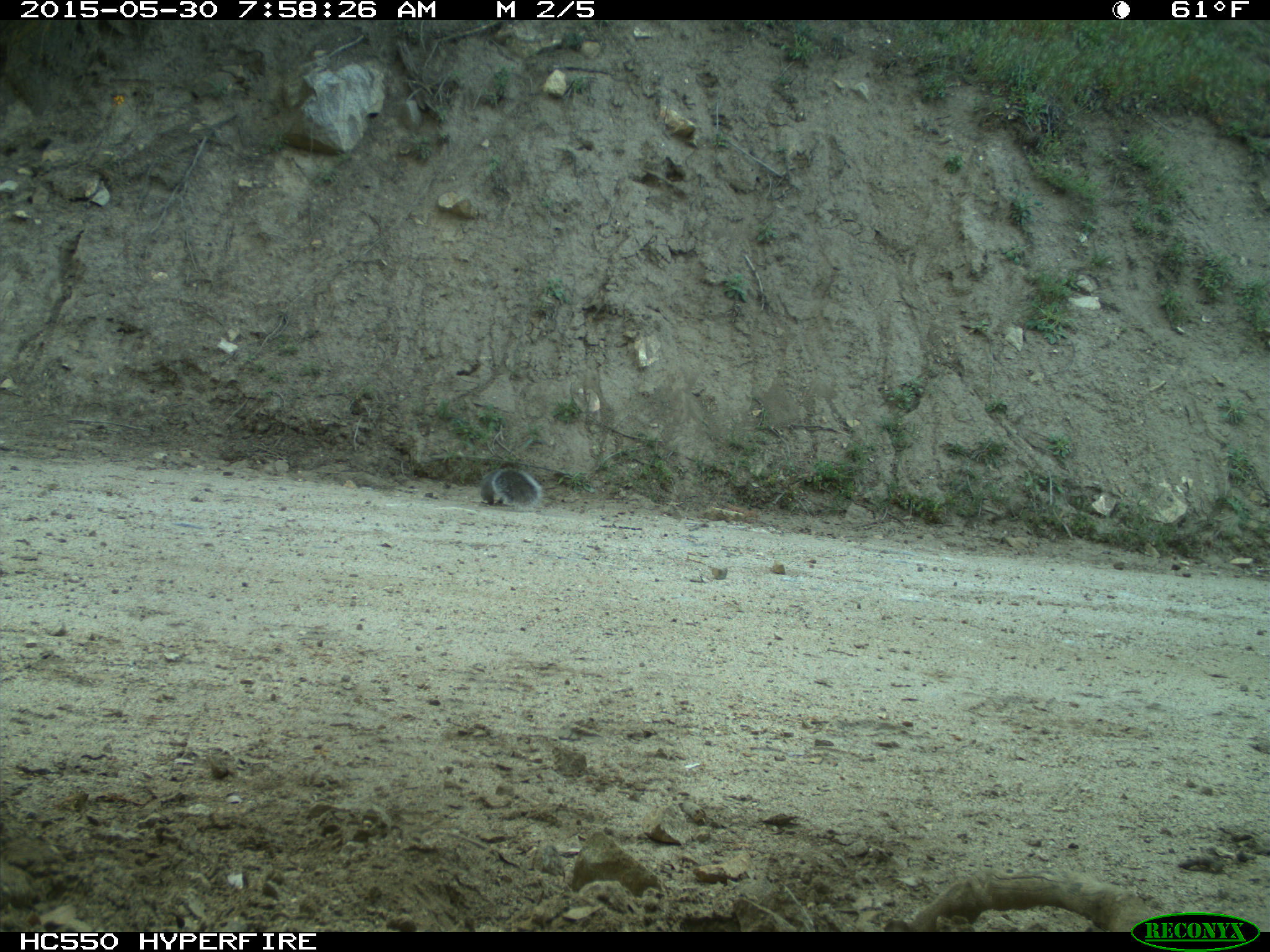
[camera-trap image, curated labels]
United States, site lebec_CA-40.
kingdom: Animalia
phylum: Chordata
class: Mammalia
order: Rodentia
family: Sciuridae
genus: Sciurus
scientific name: Sciurus carolinensis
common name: eastern gray squirrel